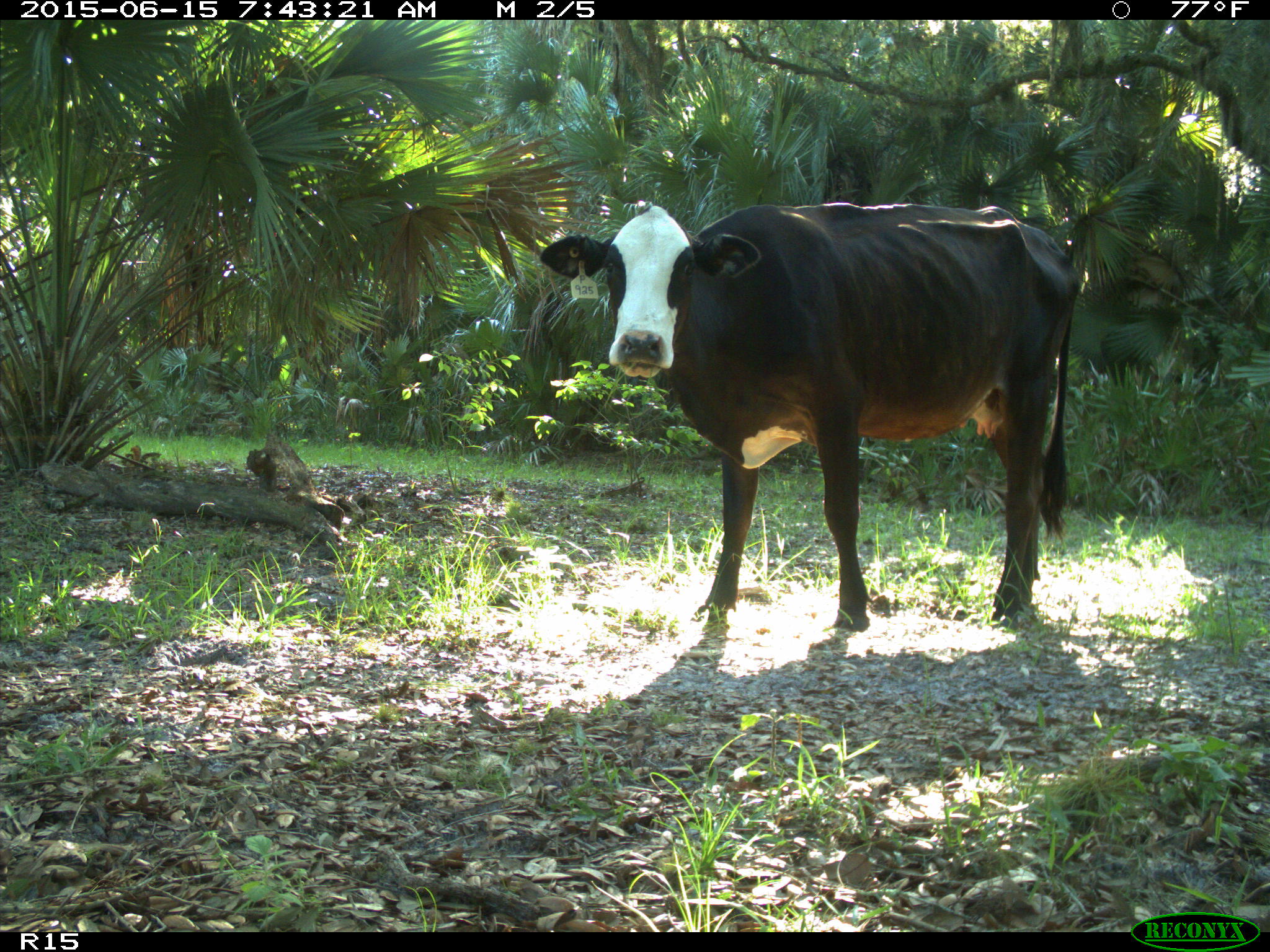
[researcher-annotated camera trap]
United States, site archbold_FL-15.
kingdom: Animalia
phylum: Chordata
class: Mammalia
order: Artiodactyla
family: Bovidae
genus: Bos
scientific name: Bos taurus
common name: domestic cow